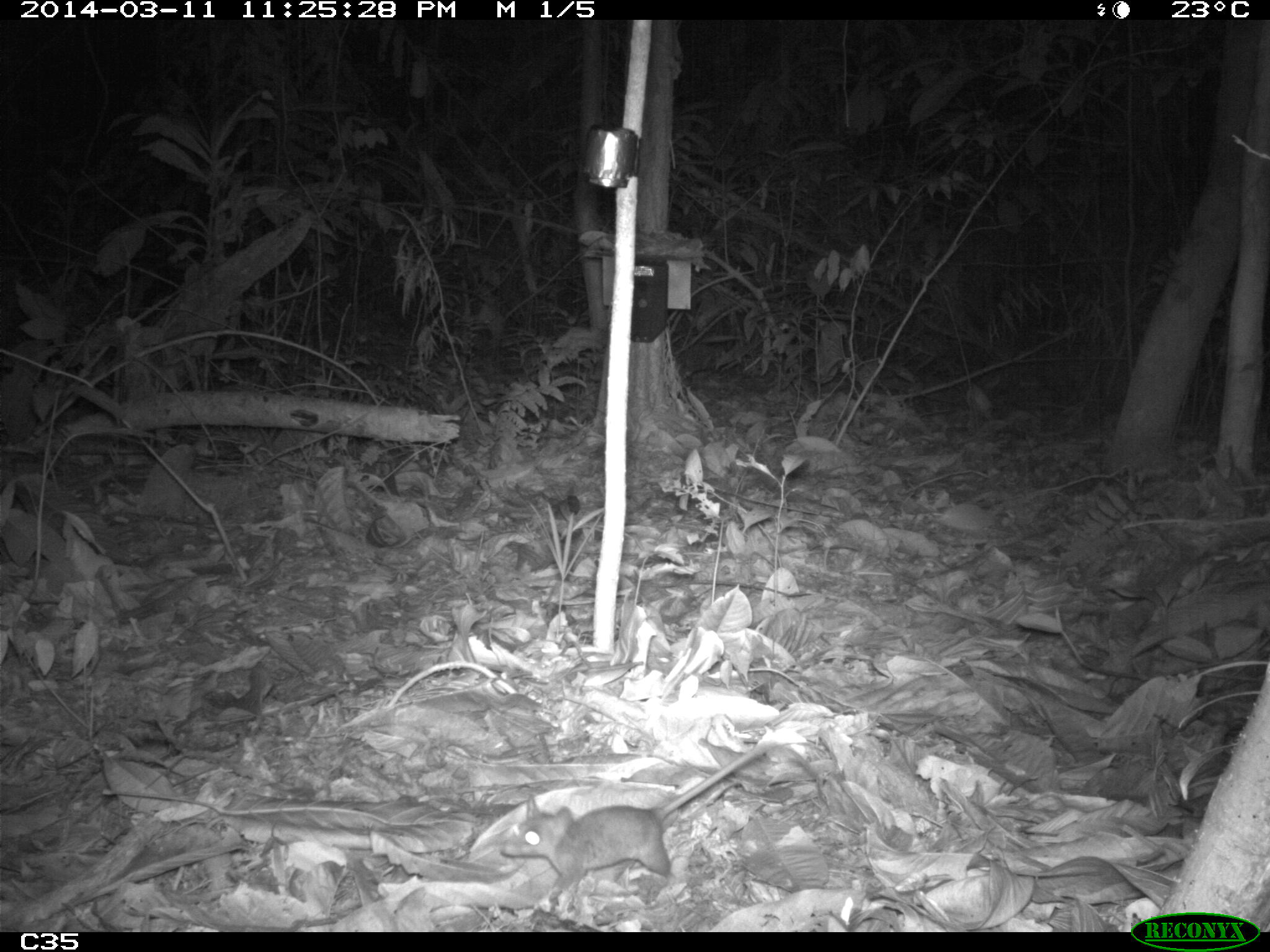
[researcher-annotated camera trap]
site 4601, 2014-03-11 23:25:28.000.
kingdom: Animalia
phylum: Chordata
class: Mammalia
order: Rodentia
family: Muridae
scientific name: Muridae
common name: mice, rats, and gerbils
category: unknown mouse or rat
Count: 1.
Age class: adult.